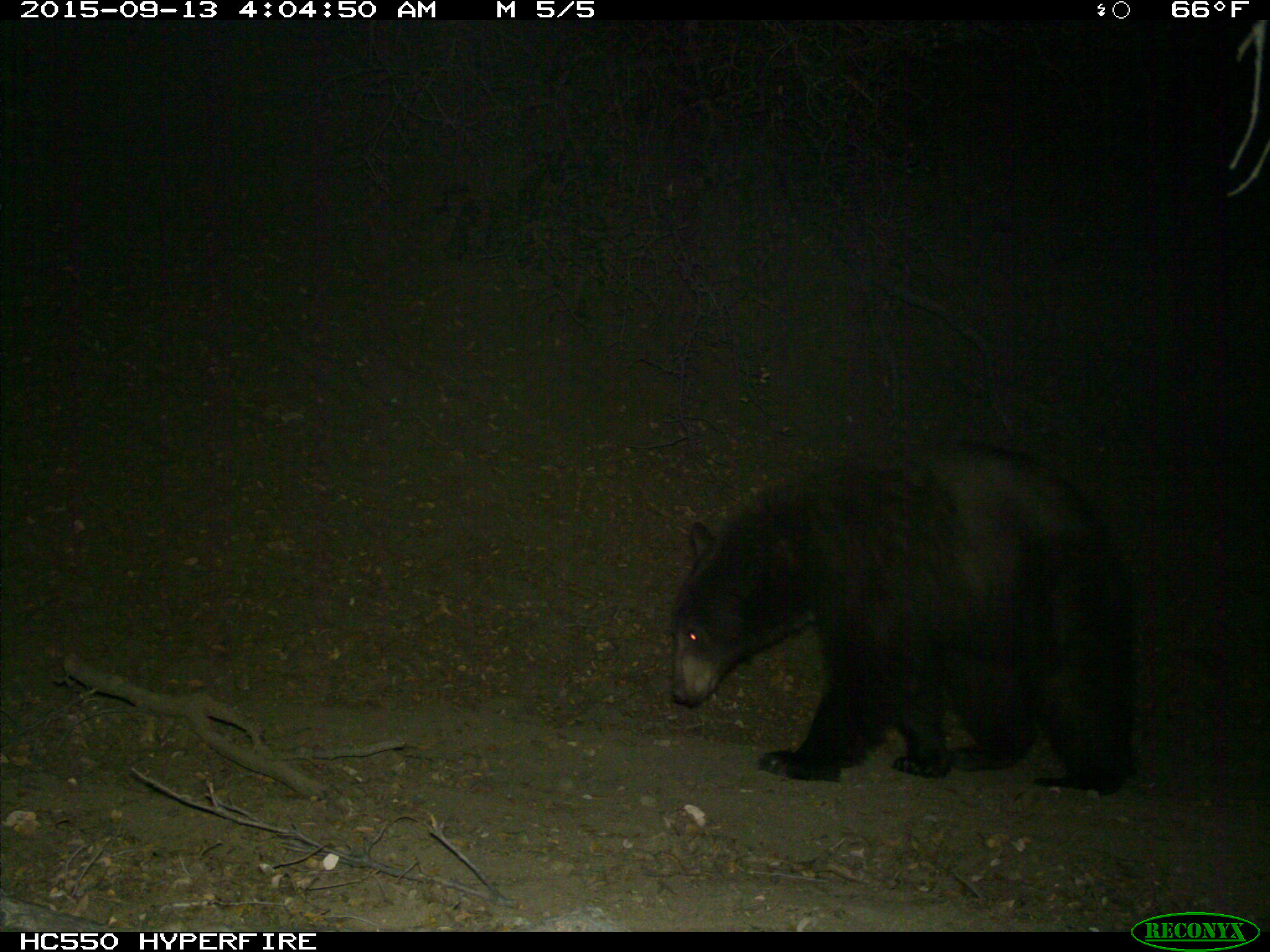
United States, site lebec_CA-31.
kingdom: Animalia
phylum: Chordata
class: Mammalia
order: Carnivora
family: Ursidae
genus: Ursus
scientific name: Ursus americanus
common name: american black bear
Ursus americanus (american black bear).